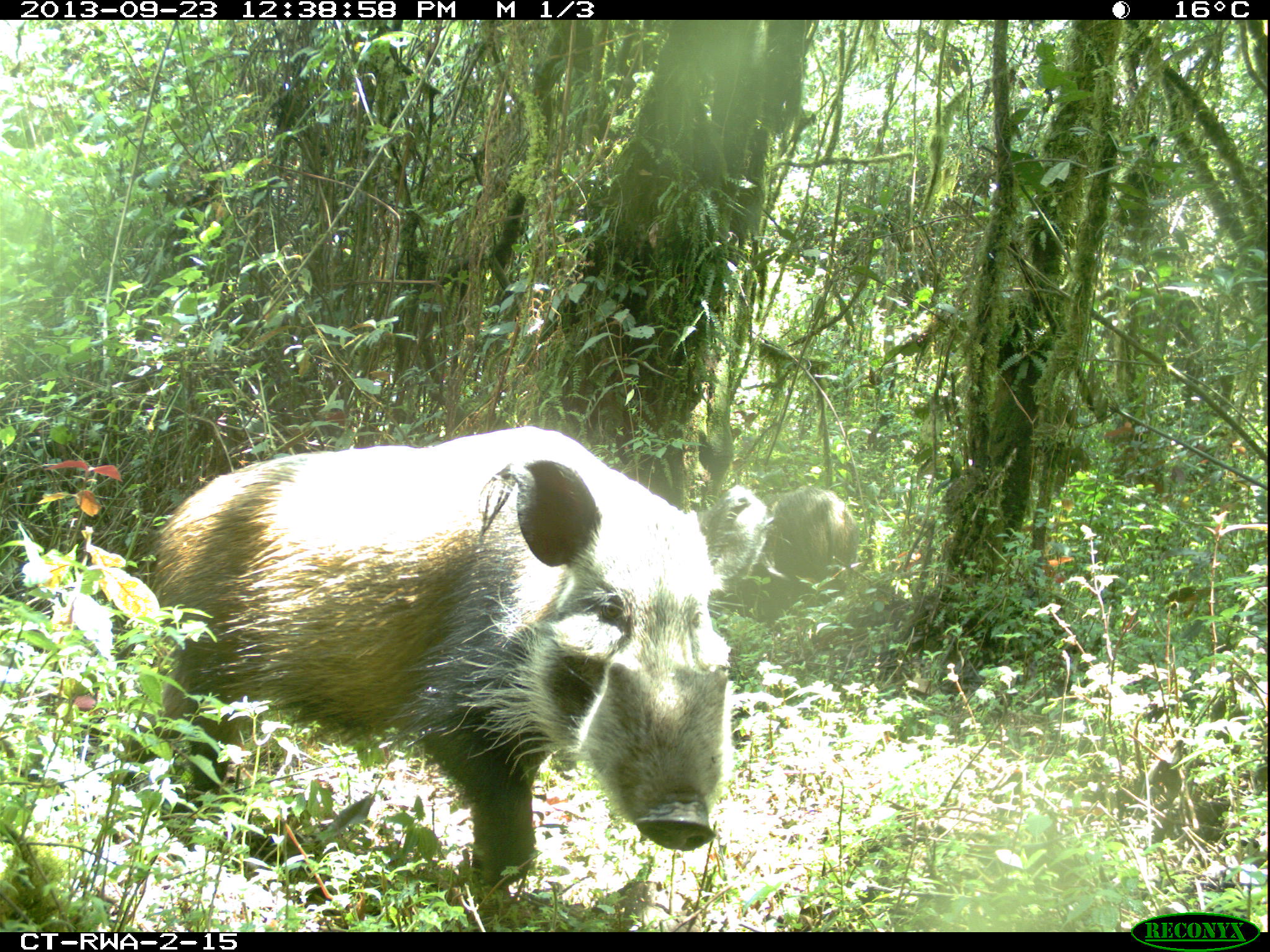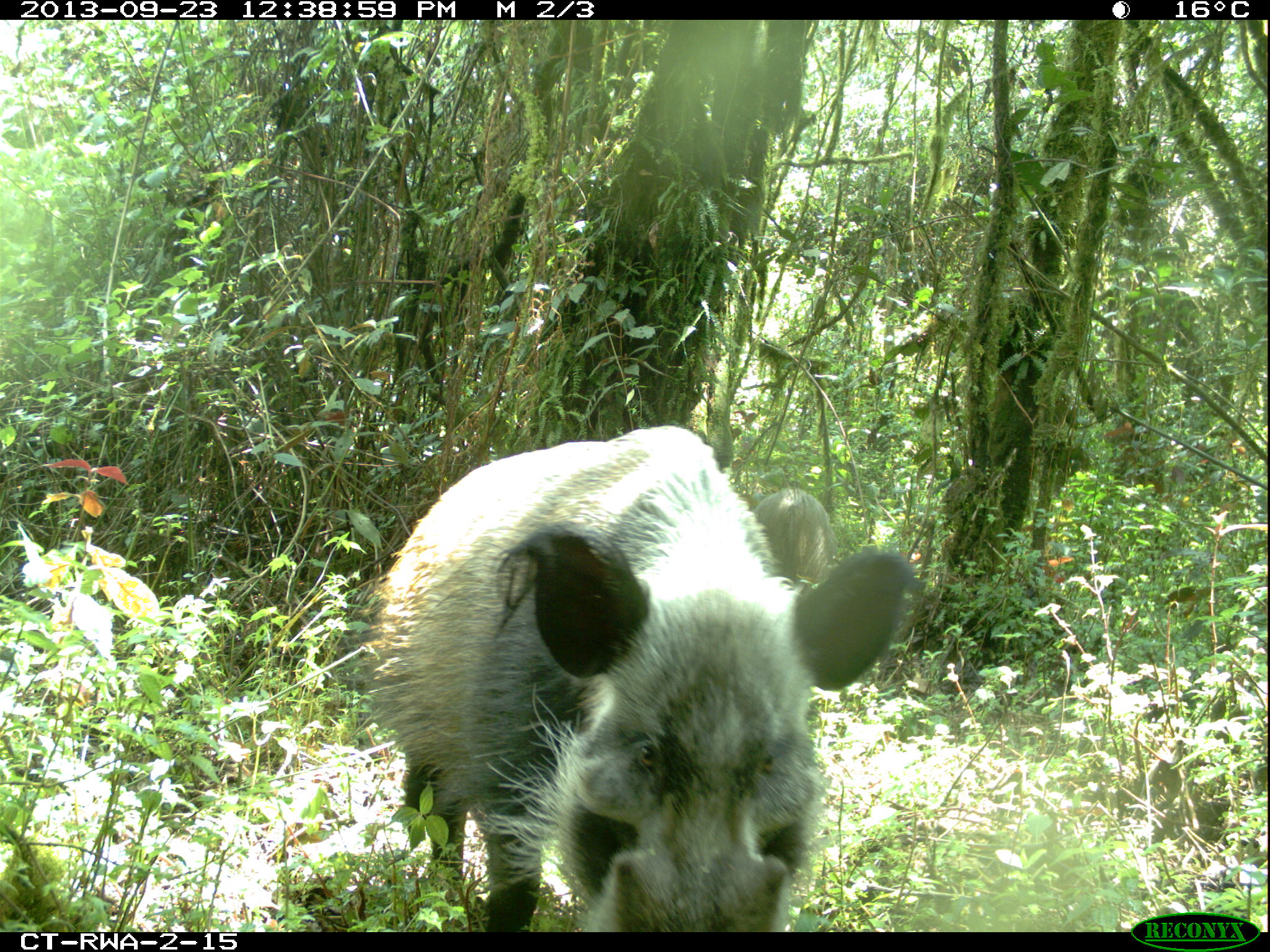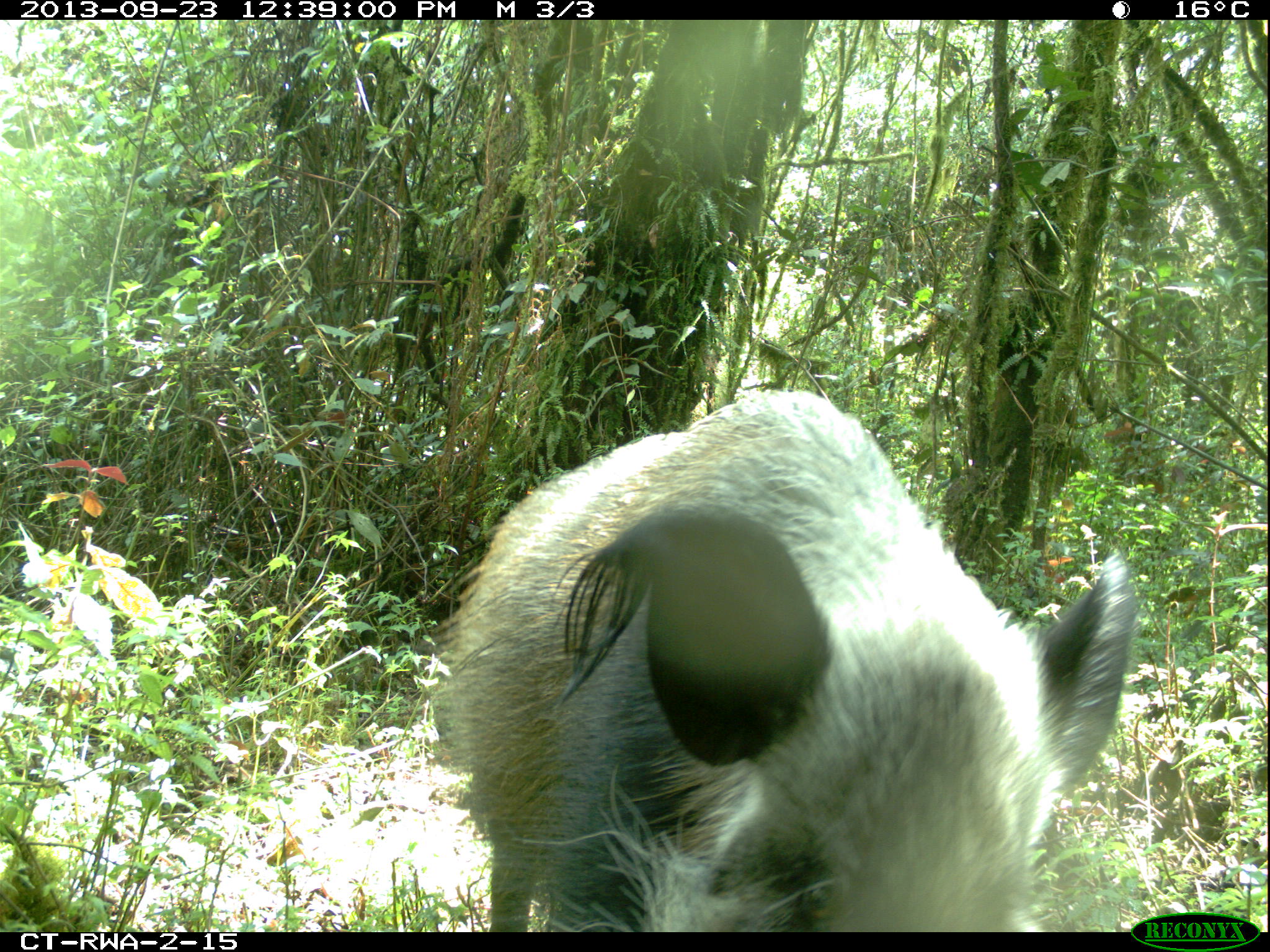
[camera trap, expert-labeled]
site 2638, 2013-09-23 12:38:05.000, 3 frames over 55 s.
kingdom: Animalia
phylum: Chordata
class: Mammalia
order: Artiodactyla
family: Suidae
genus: Potamochoerus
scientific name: Potamochoerus larvatus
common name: bushpig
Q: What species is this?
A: Potamochoerus larvatus (bushpig).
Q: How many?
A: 2.